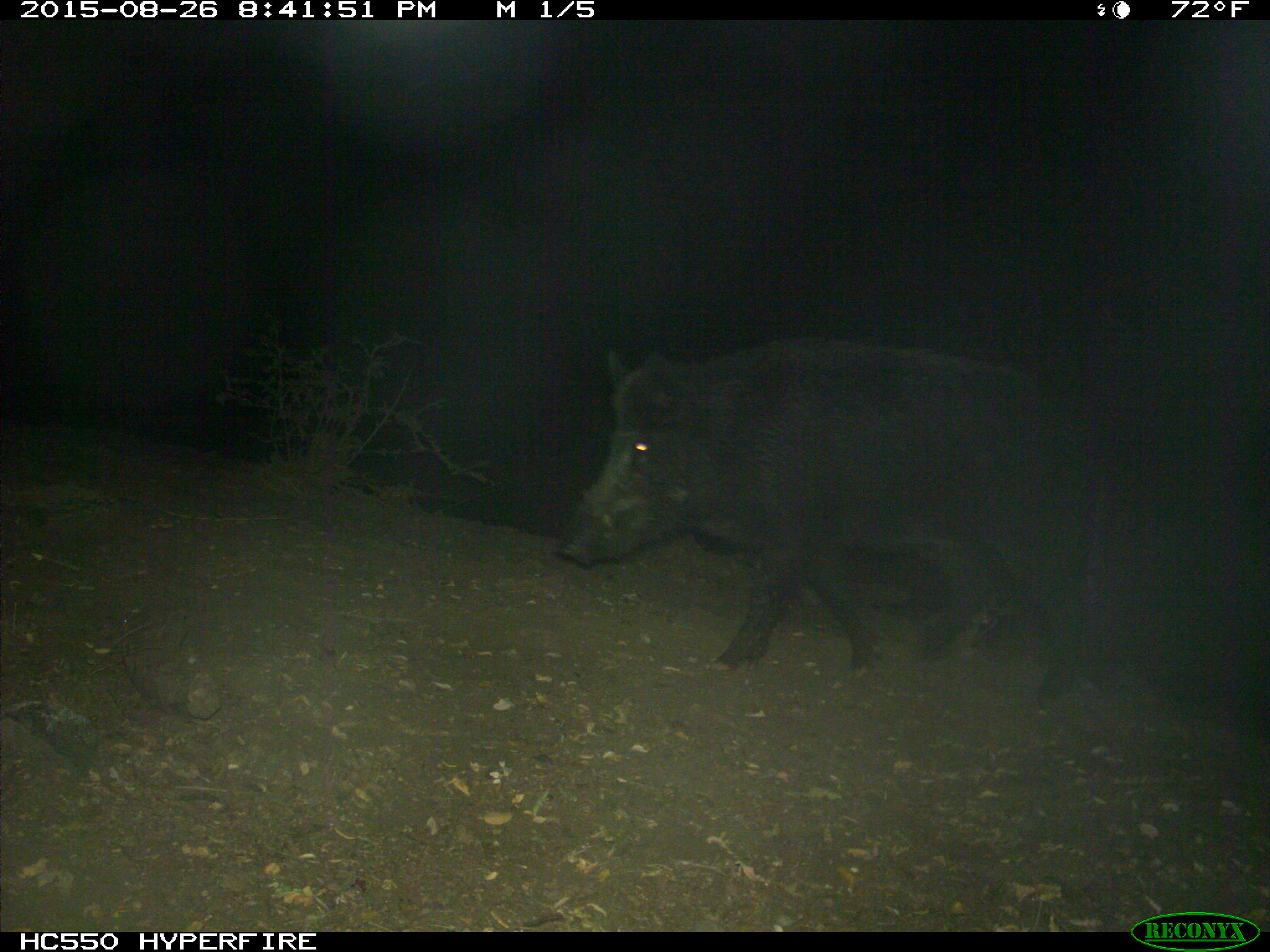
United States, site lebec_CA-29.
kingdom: Animalia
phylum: Chordata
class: Mammalia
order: Artiodactyla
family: Suidae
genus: Sus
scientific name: Sus scrofa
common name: wild boar